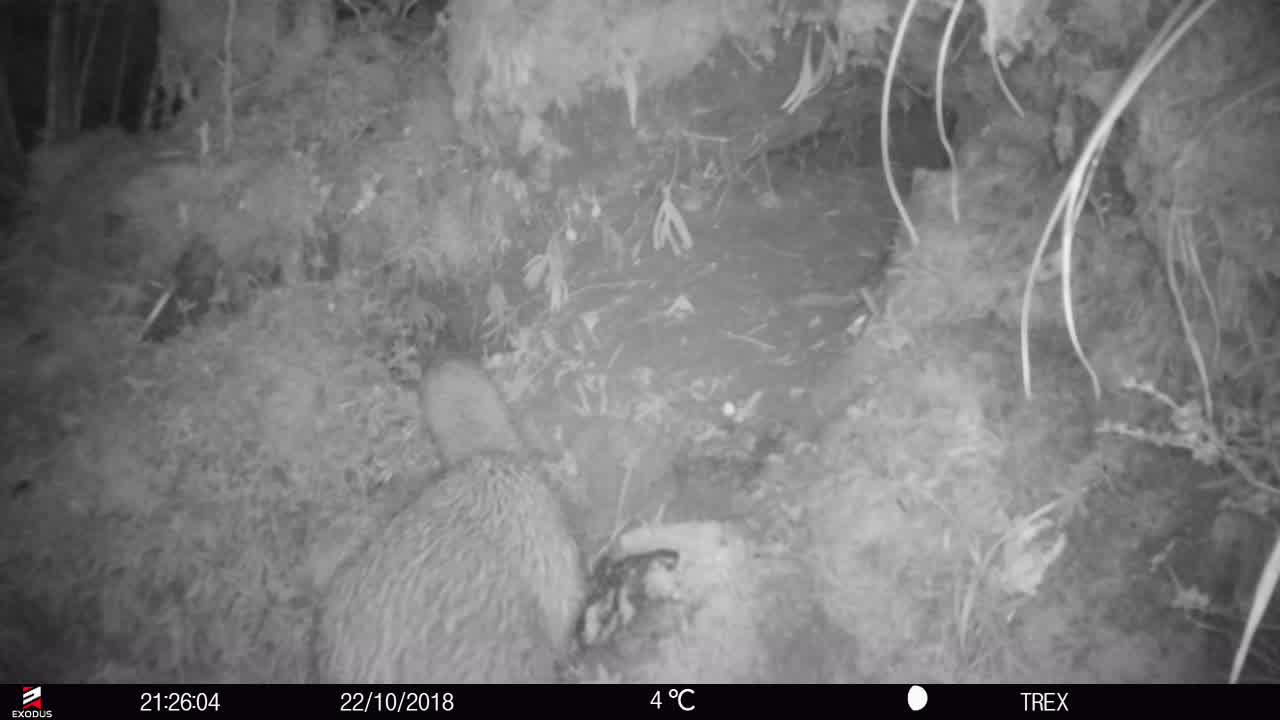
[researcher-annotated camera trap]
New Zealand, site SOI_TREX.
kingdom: Animalia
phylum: Chordata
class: Aves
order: Apterygiformes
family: Apterygidae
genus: Apteryx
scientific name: Apteryx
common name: kiwi